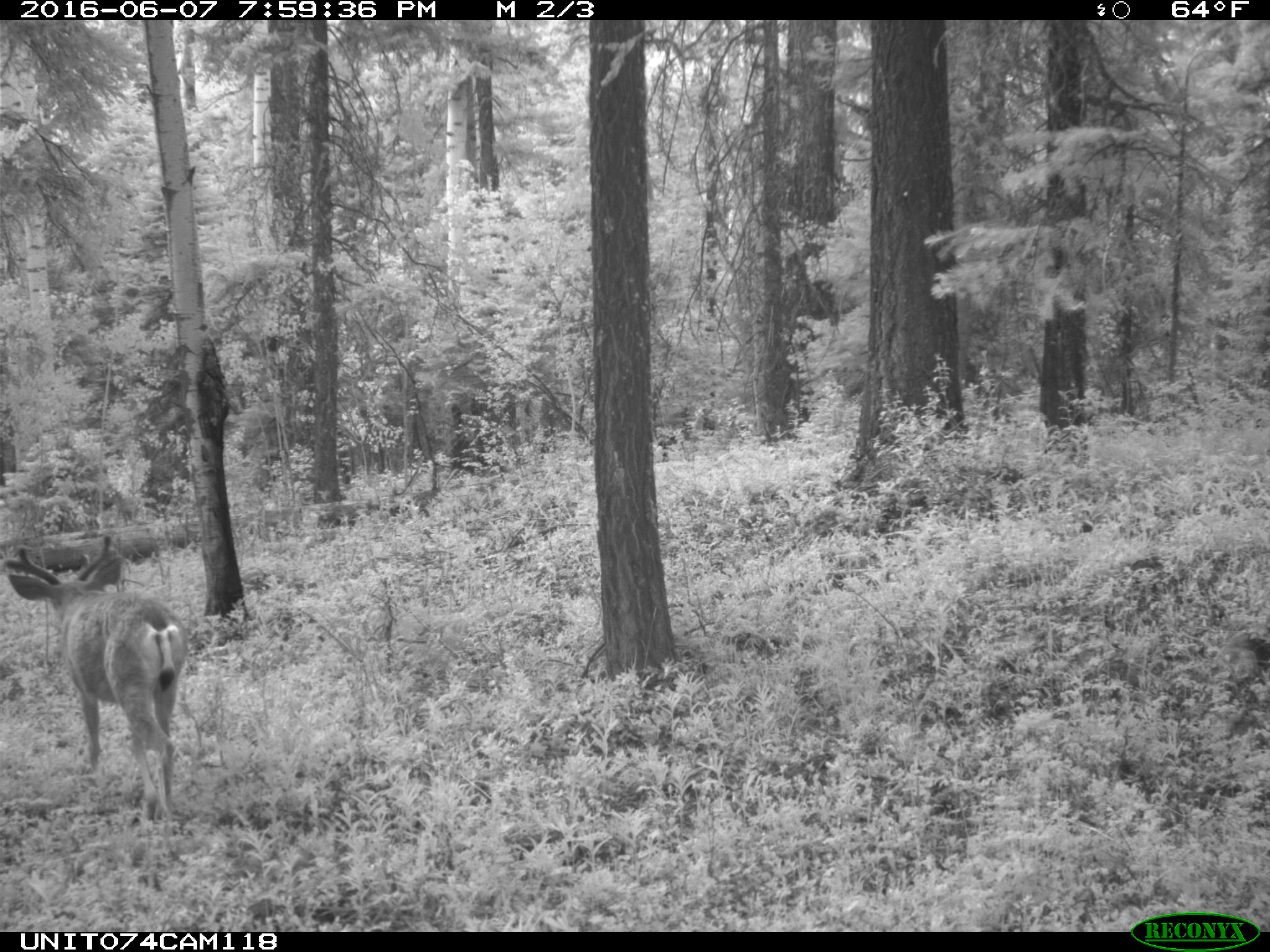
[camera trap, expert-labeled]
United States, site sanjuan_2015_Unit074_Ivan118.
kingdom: Animalia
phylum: Chordata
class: Mammalia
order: Artiodactyla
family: Cervidae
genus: Odocoileus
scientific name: Odocoileus hemionus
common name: mule deer